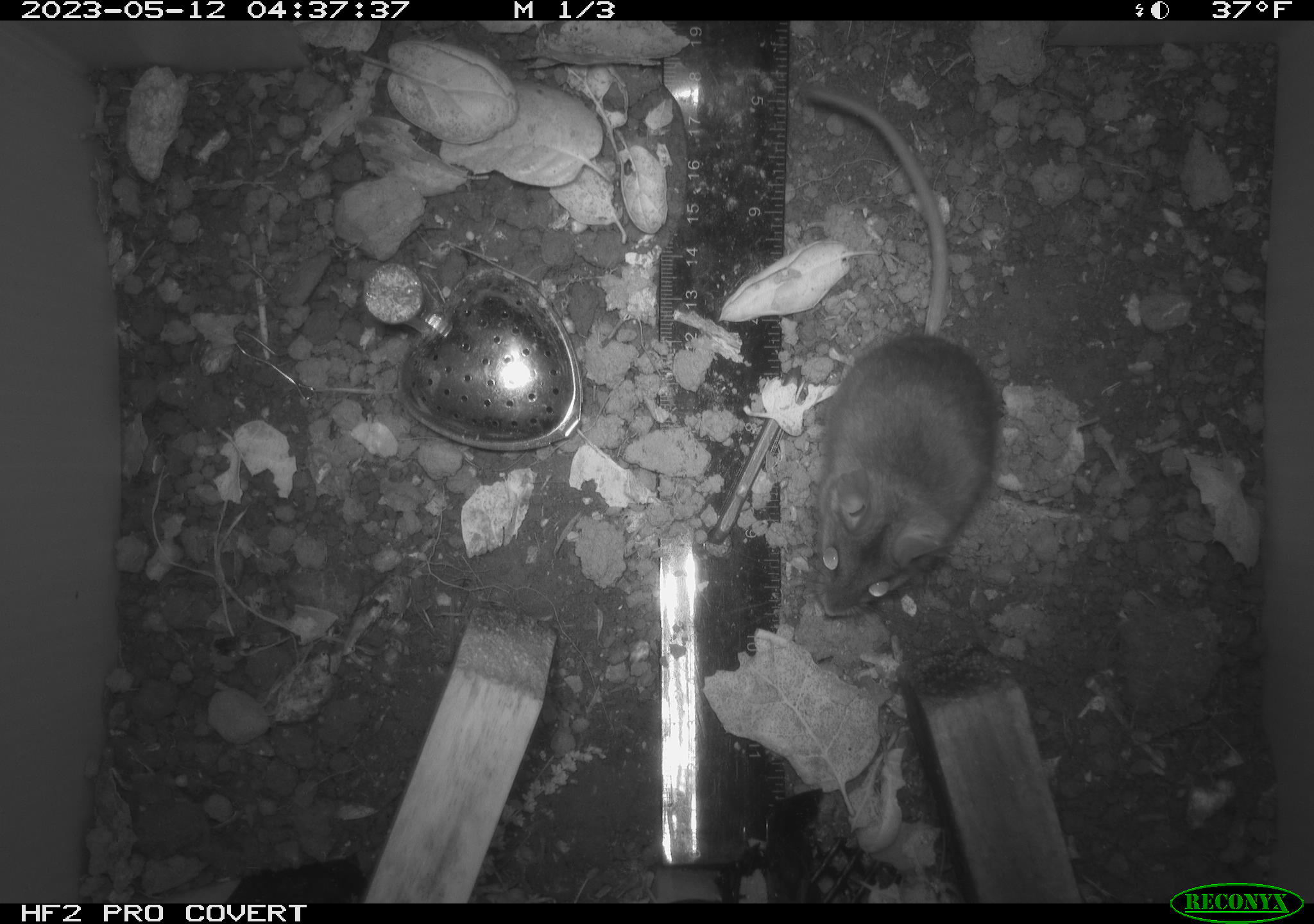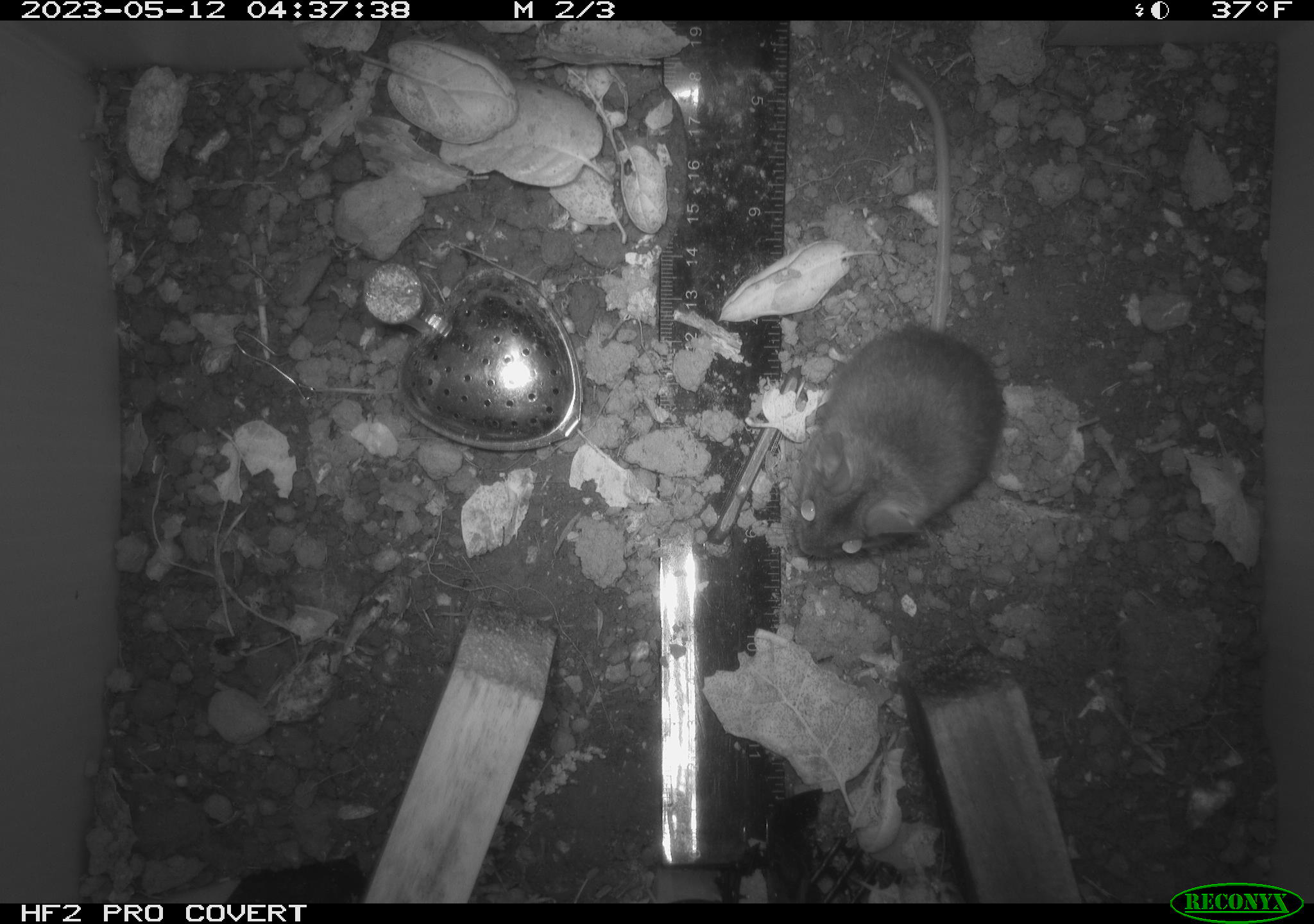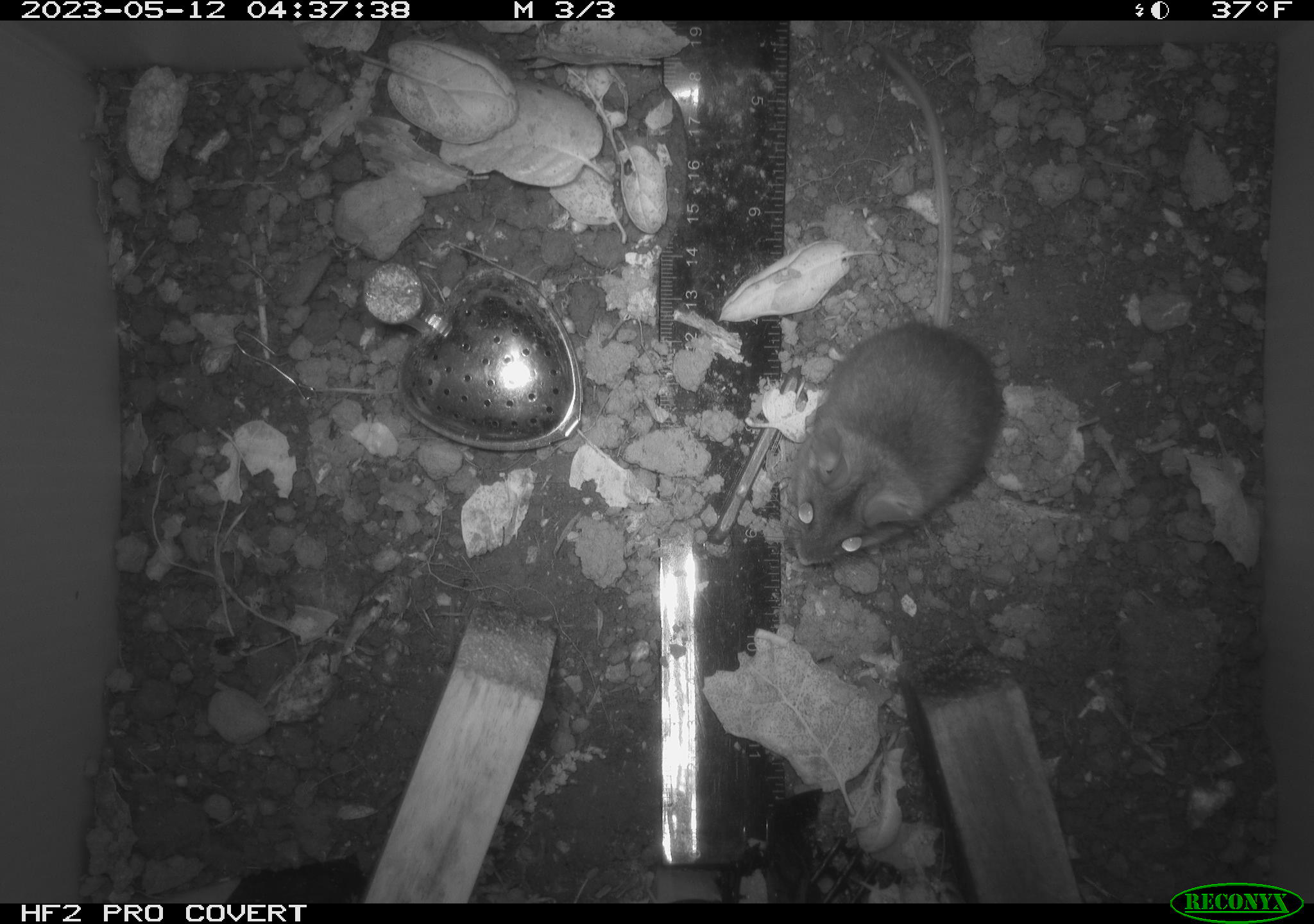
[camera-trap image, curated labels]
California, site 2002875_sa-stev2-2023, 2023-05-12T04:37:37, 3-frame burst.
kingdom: Animalia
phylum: Chordata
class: Mammalia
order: Rodentia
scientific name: Rodentia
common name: mouse species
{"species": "mouse species (Rodentia)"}